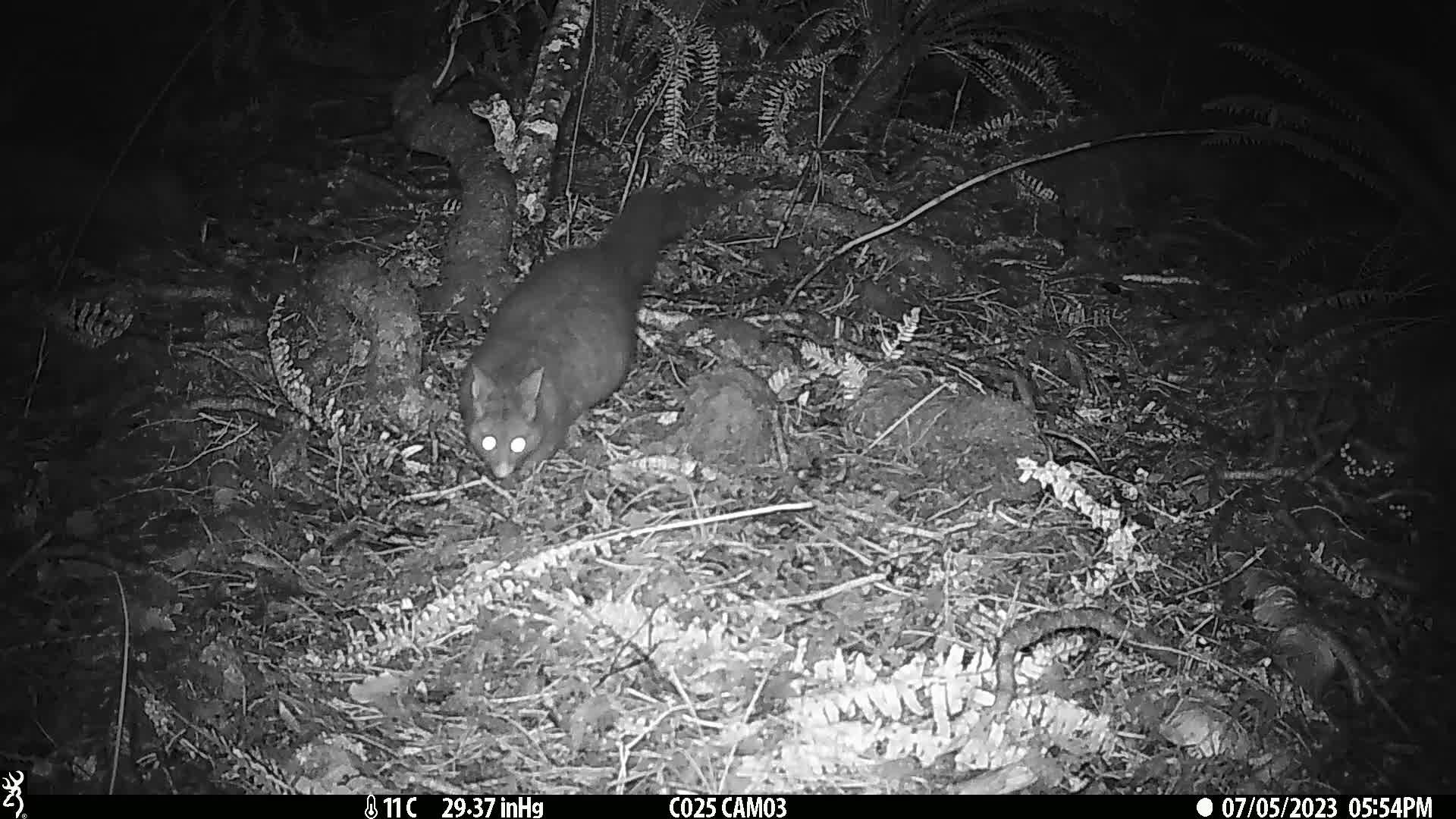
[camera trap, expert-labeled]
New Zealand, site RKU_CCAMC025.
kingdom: Animalia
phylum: Chordata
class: Mammalia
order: Diprotodontia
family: Phalangeridae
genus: Trichosurus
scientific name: Trichosurus vulpecula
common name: common brushtail possum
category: possum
Possum (common brushtail possum) (Trichosurus vulpecula).